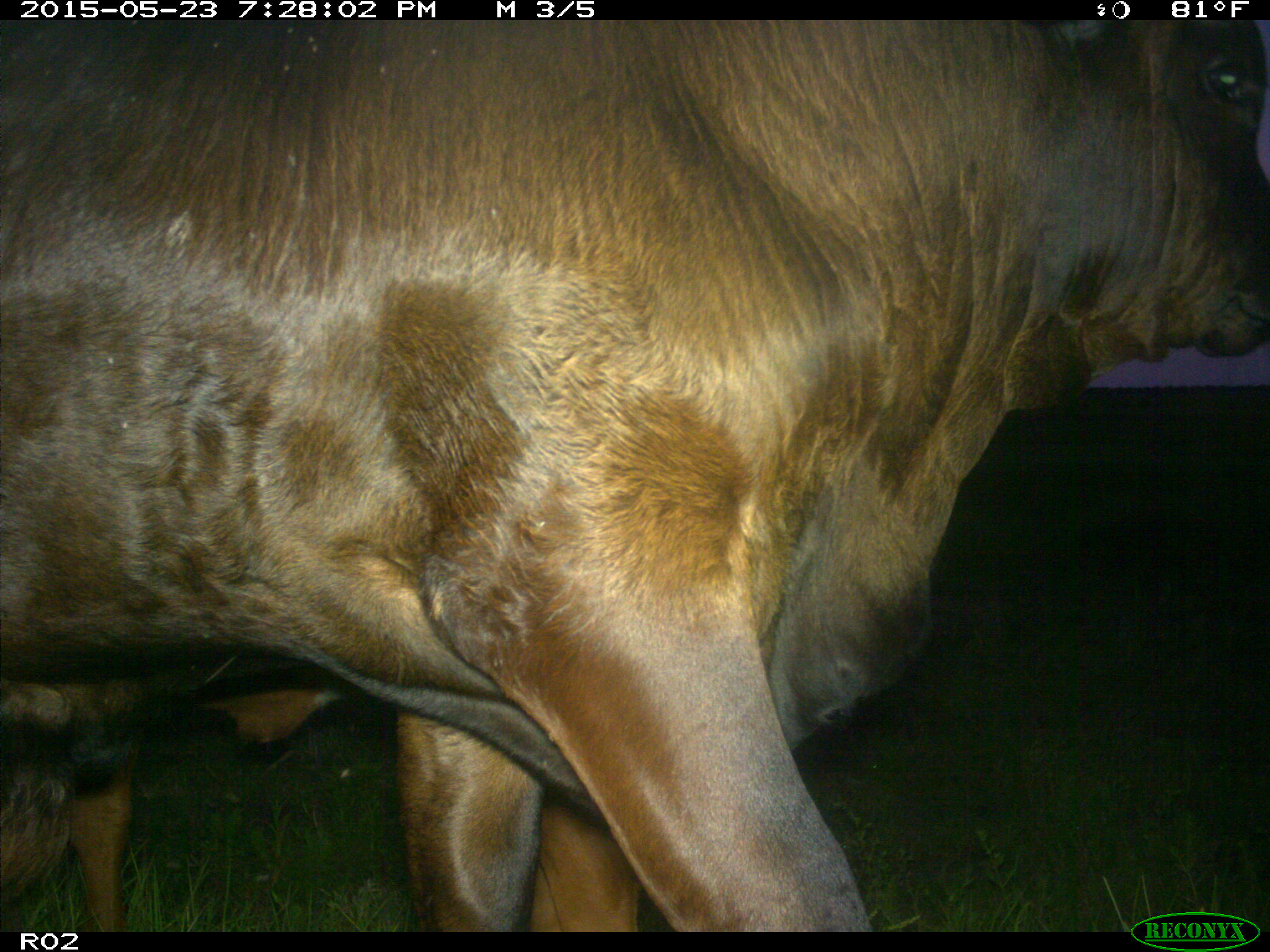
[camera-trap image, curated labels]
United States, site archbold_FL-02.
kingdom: Animalia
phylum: Chordata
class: Mammalia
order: Artiodactyla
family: Bovidae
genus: Bos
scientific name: Bos taurus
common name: domestic cow